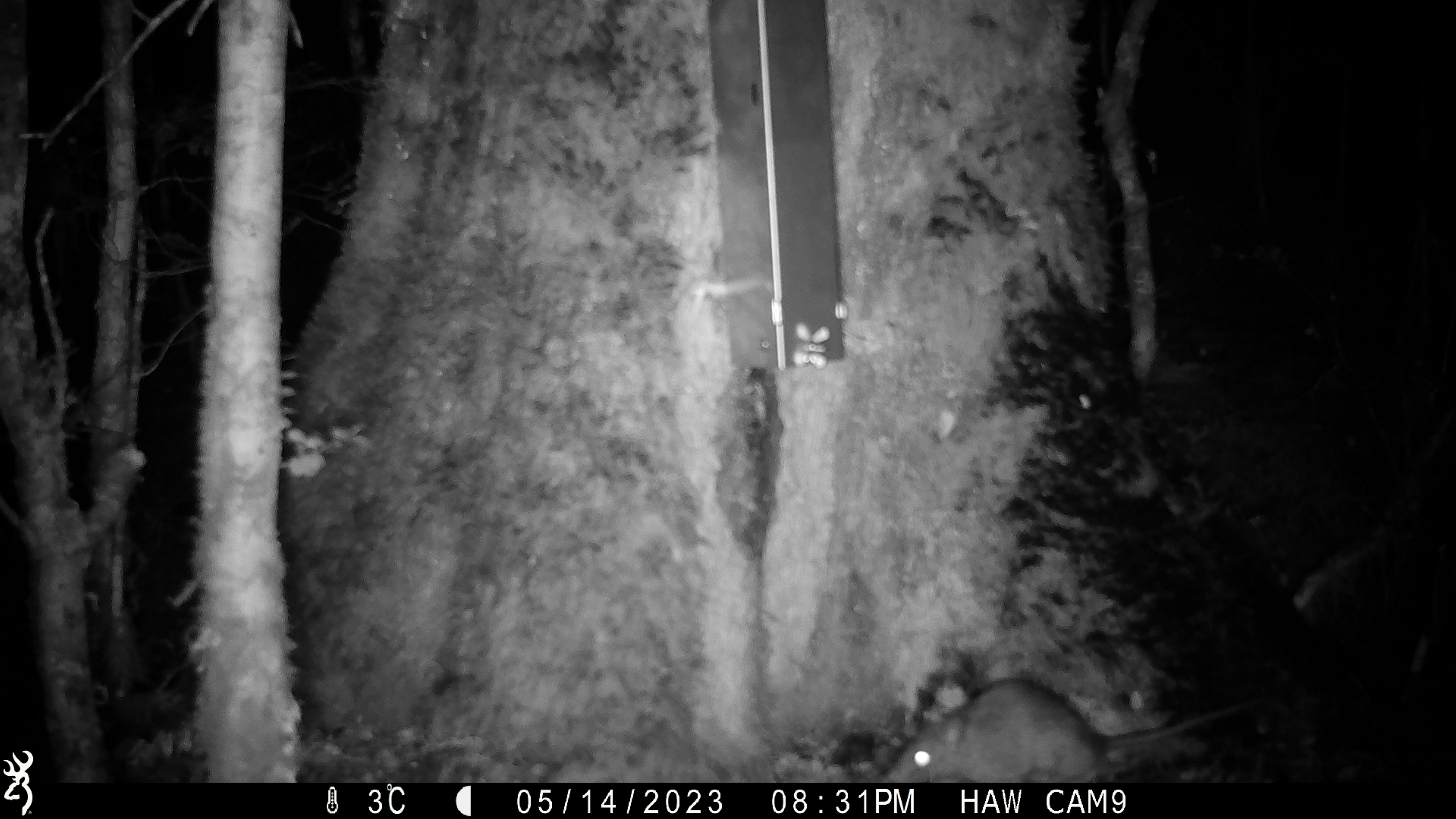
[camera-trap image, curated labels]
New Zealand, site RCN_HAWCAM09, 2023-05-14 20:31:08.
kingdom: Animalia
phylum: Chordata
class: Mammalia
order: Rodentia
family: Muridae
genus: Rattus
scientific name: Rattus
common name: rat